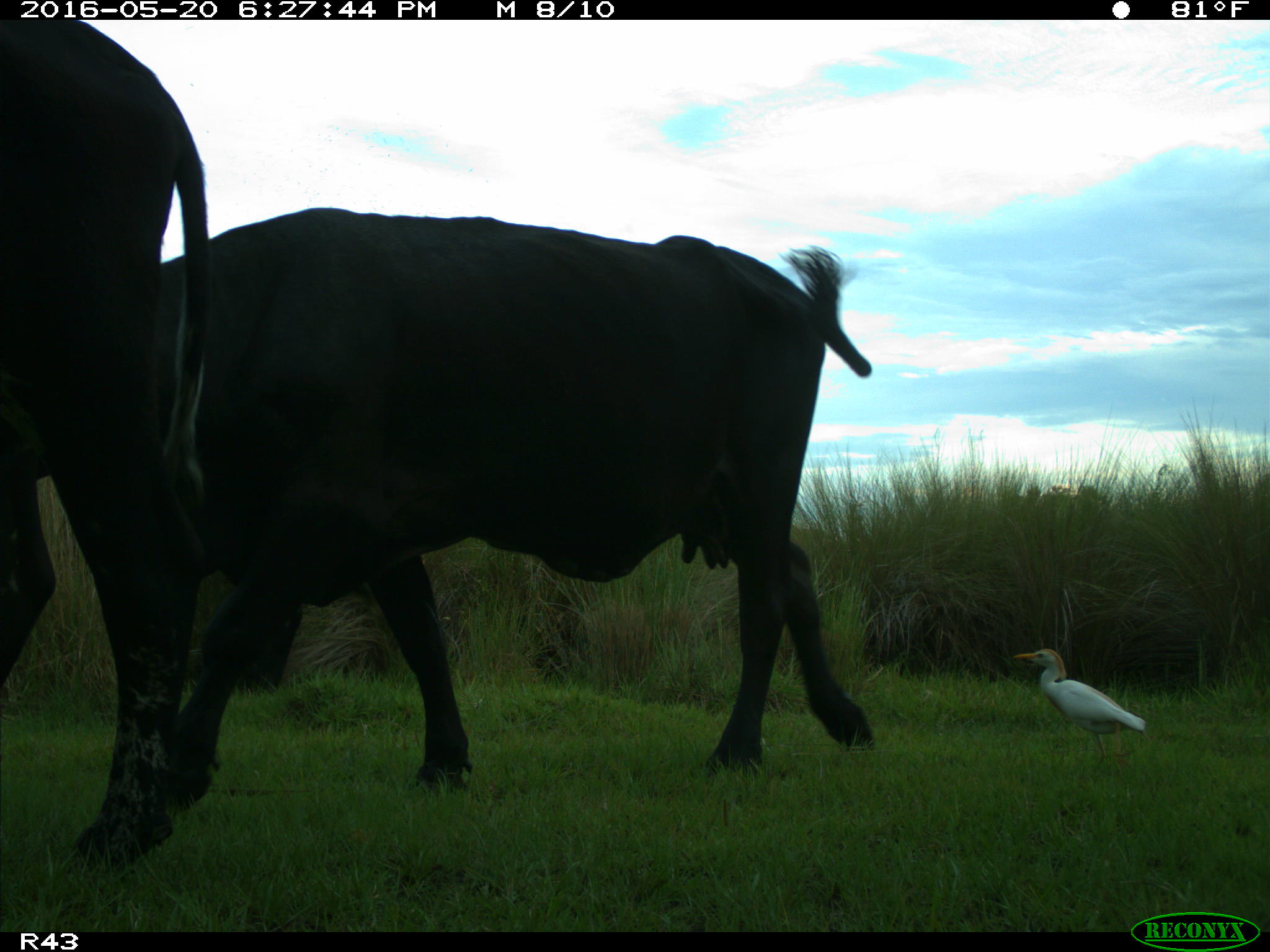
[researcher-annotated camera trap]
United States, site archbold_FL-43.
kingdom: Animalia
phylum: Chordata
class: Mammalia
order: Artiodactyla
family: Bovidae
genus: Bos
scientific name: Bos taurus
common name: domestic cow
Bos taurus (domestic cow).